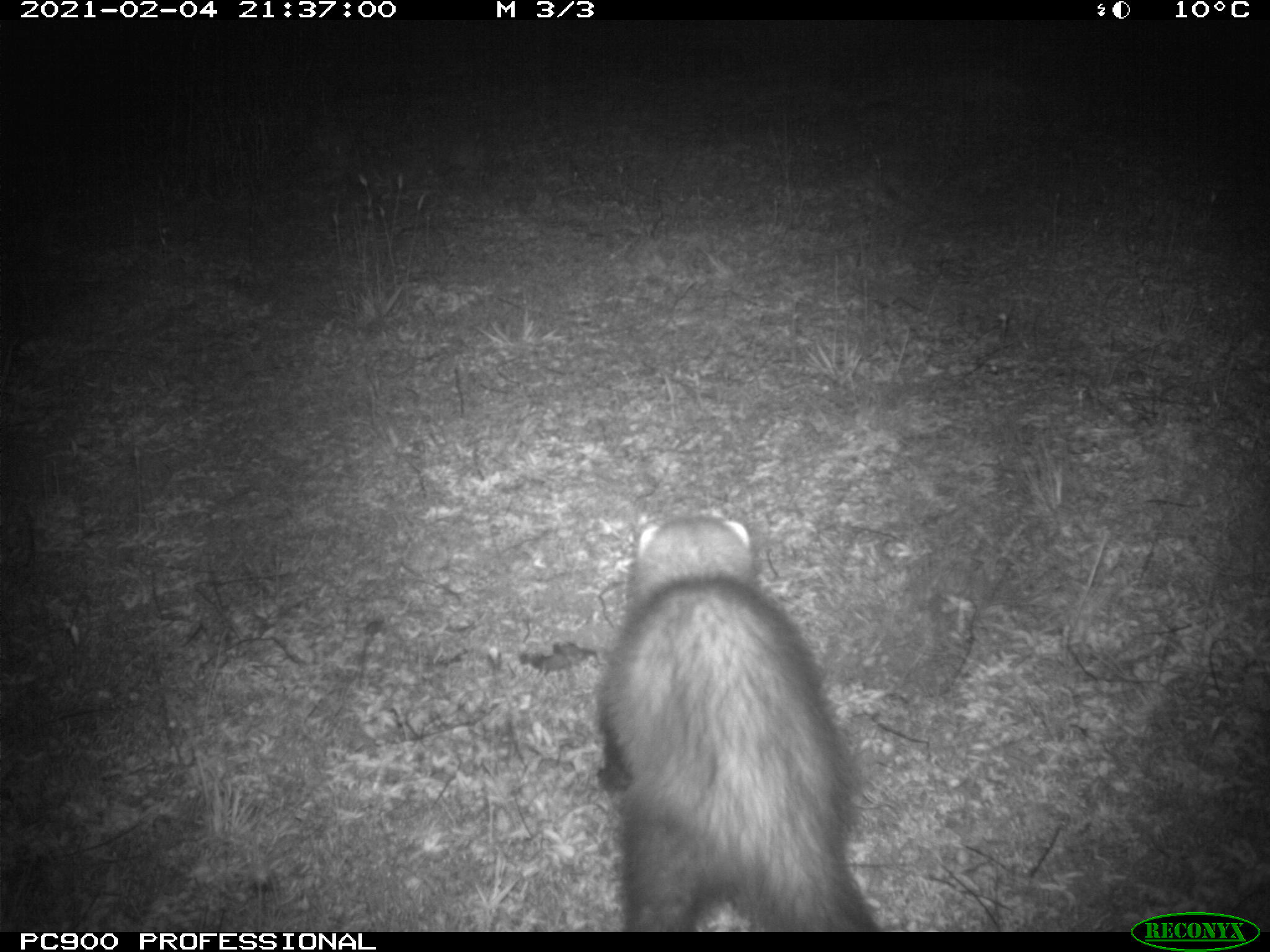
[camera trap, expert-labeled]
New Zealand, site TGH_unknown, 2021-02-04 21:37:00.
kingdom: Animalia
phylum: Chordata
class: Mammalia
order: Carnivora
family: Mustelidae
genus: Mustela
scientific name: Mustela furo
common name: ferret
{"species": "ferret (Mustela furo)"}